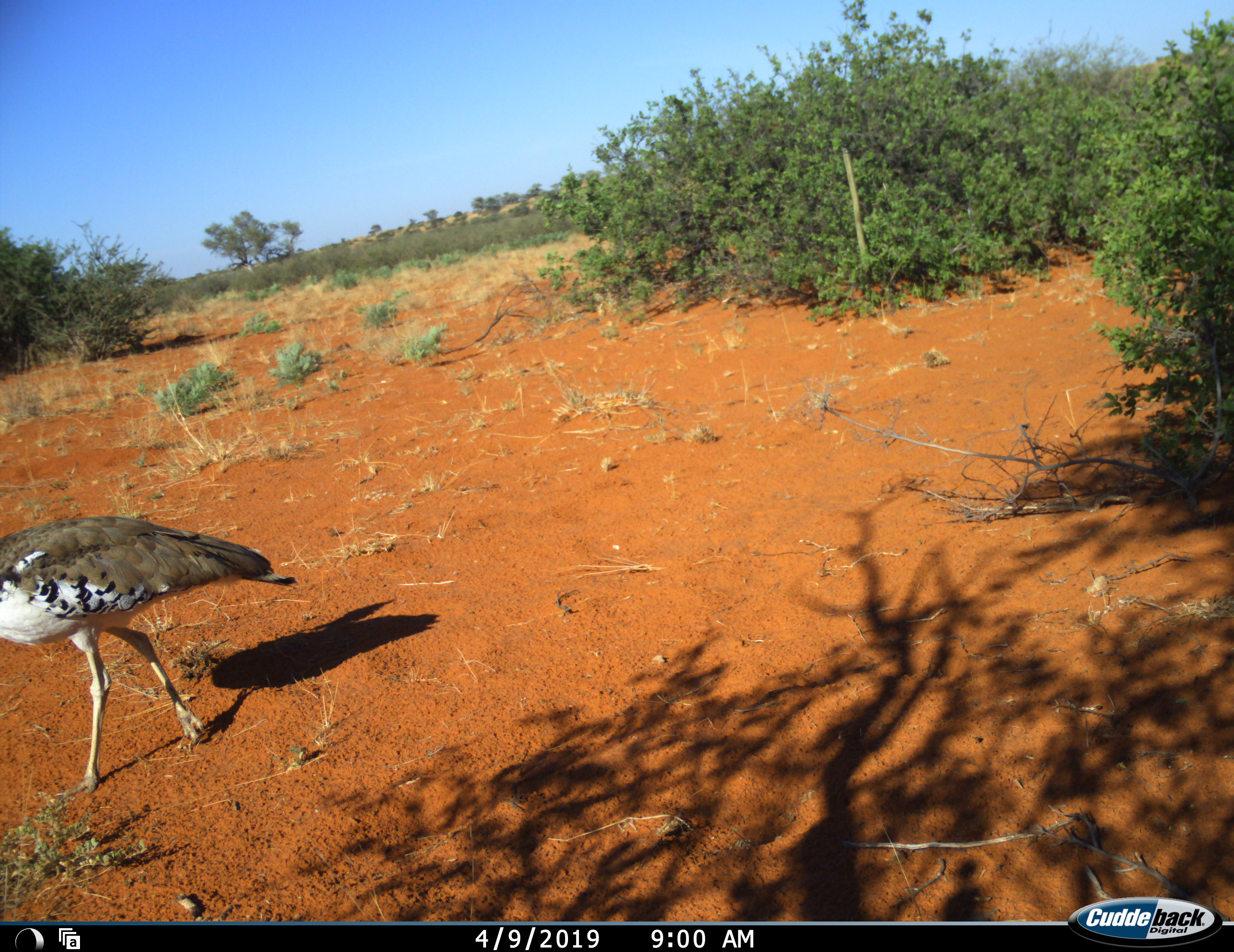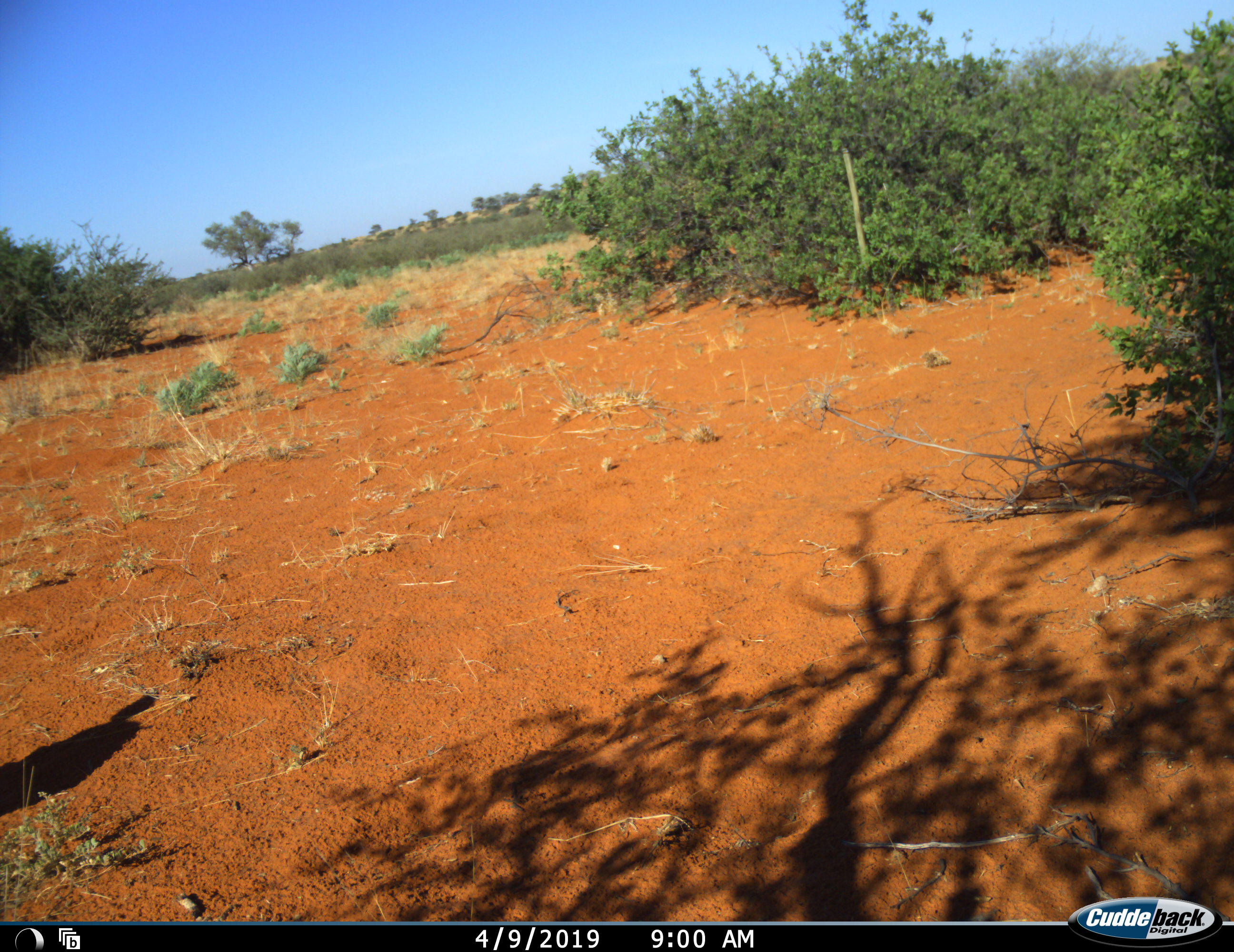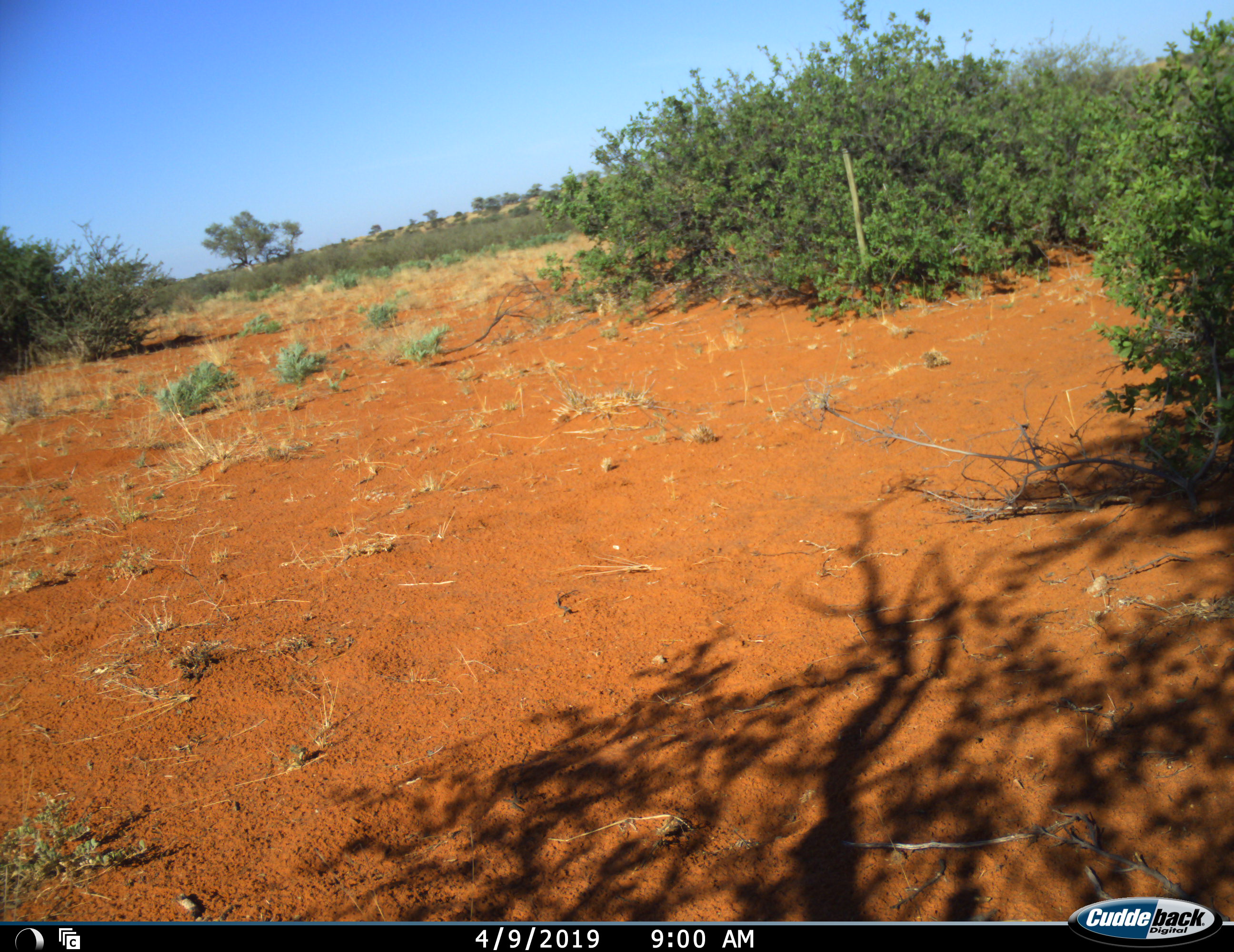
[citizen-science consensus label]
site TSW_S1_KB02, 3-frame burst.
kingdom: Animalia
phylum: Chordata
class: Aves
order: Otidiformes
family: Otididae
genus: Ardeotis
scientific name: Ardeotis kori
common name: kori bustard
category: bustardkori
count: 1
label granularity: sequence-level